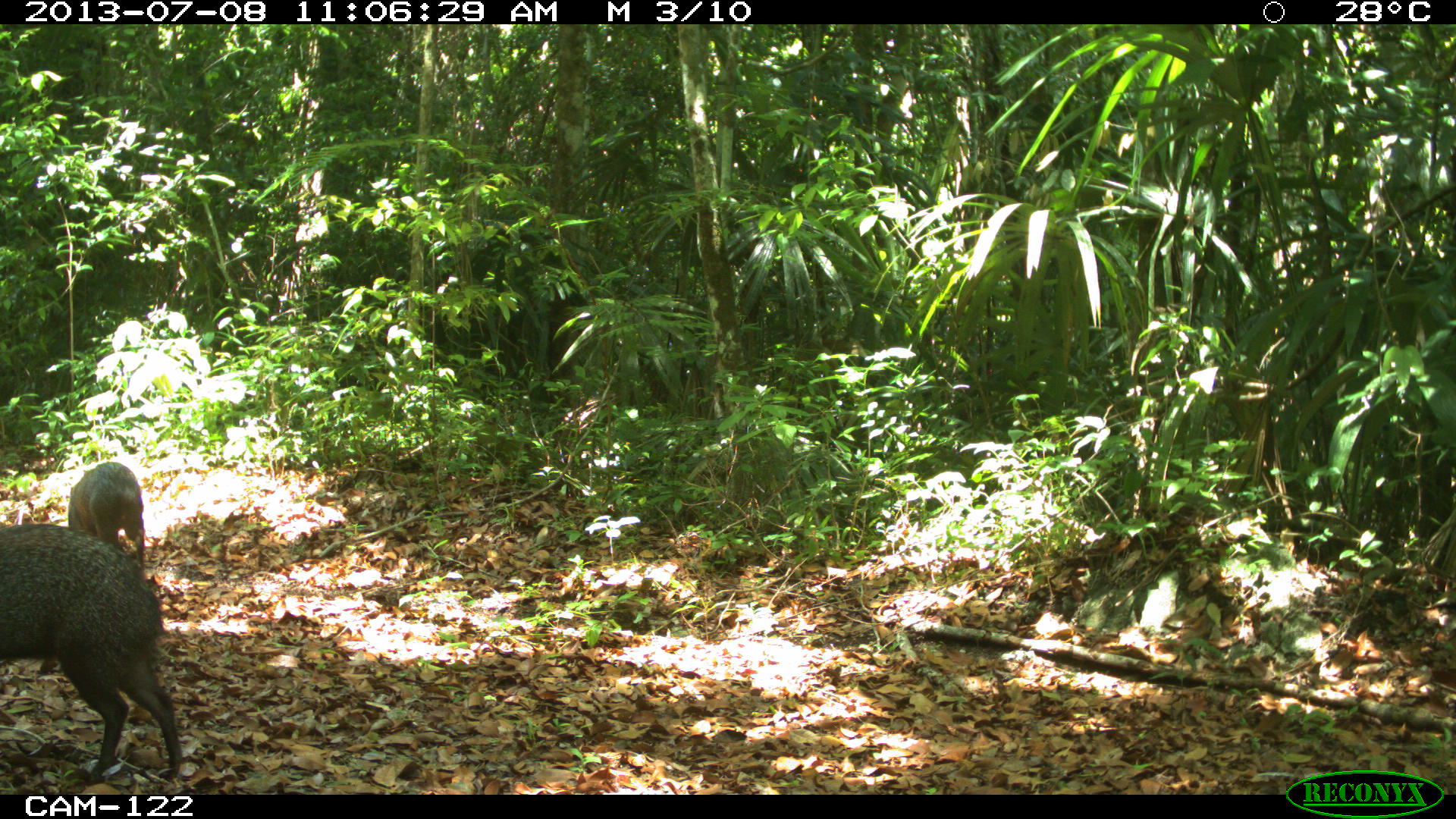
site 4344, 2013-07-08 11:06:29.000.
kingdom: Animalia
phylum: Chordata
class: Mammalia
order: Artiodactyla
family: Tayassuidae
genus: Pecari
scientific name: Pecari tajacu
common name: collared peccary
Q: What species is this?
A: Pecari tajacu (collared peccary).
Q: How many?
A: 3.